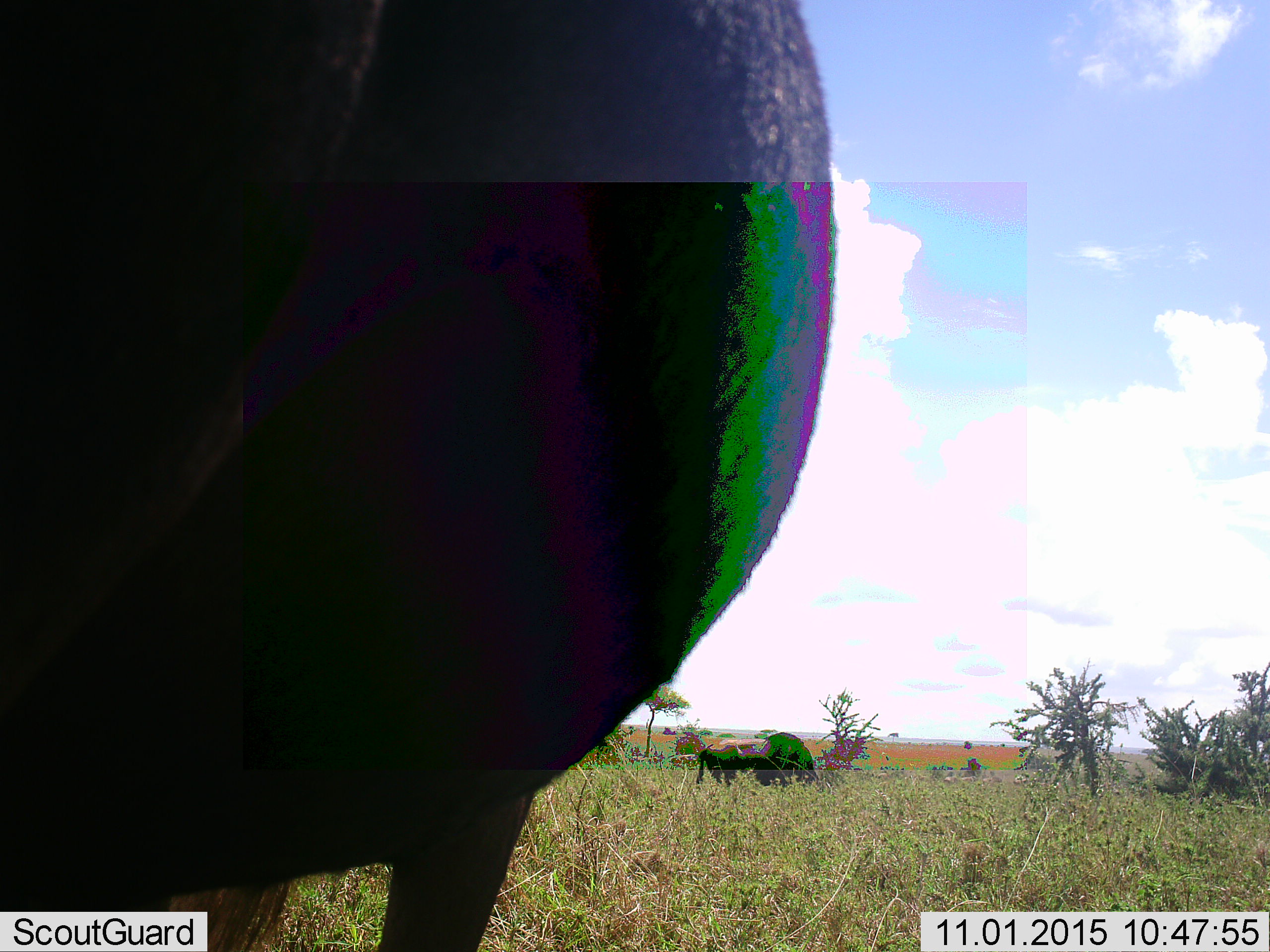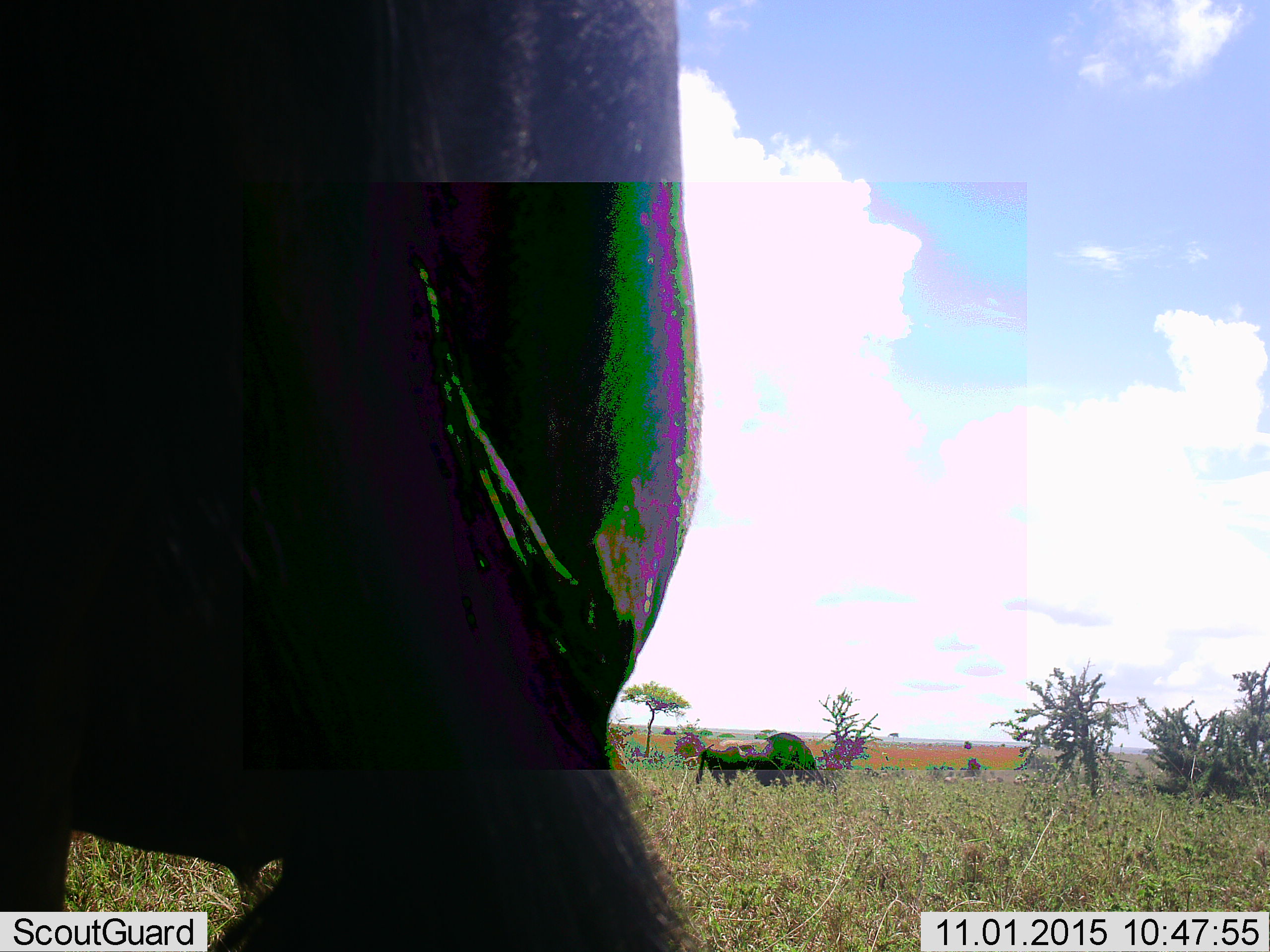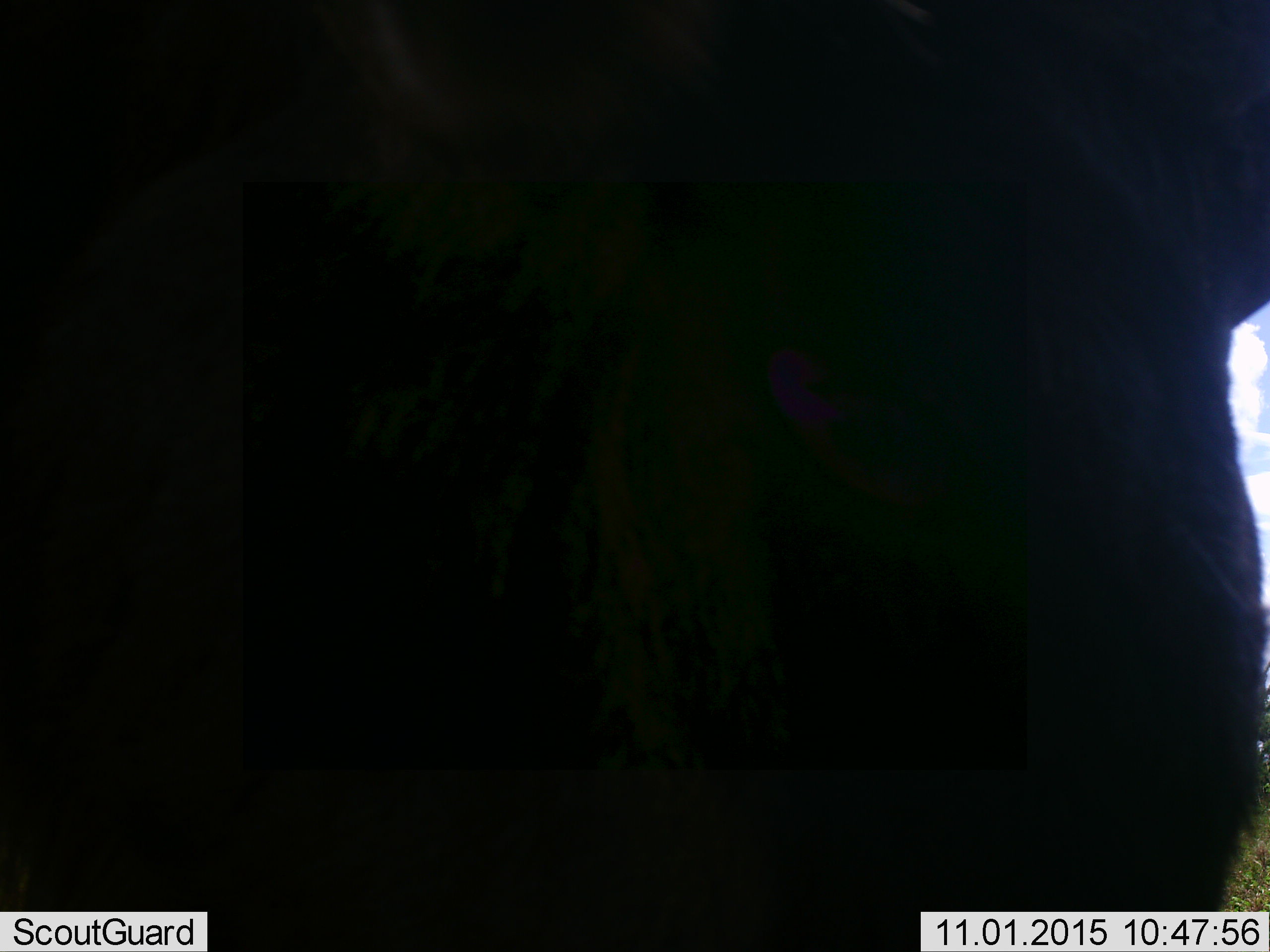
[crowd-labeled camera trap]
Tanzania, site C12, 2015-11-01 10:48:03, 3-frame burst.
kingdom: Animalia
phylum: Chordata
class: Mammalia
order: Artiodactyla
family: Bovidae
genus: Connochaetes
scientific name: Connochaetes taurinus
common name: blue wildebeest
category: wildebeest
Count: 3.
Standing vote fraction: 100%.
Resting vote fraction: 0%.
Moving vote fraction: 29%.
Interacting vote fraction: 0%.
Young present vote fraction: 0%.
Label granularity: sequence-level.